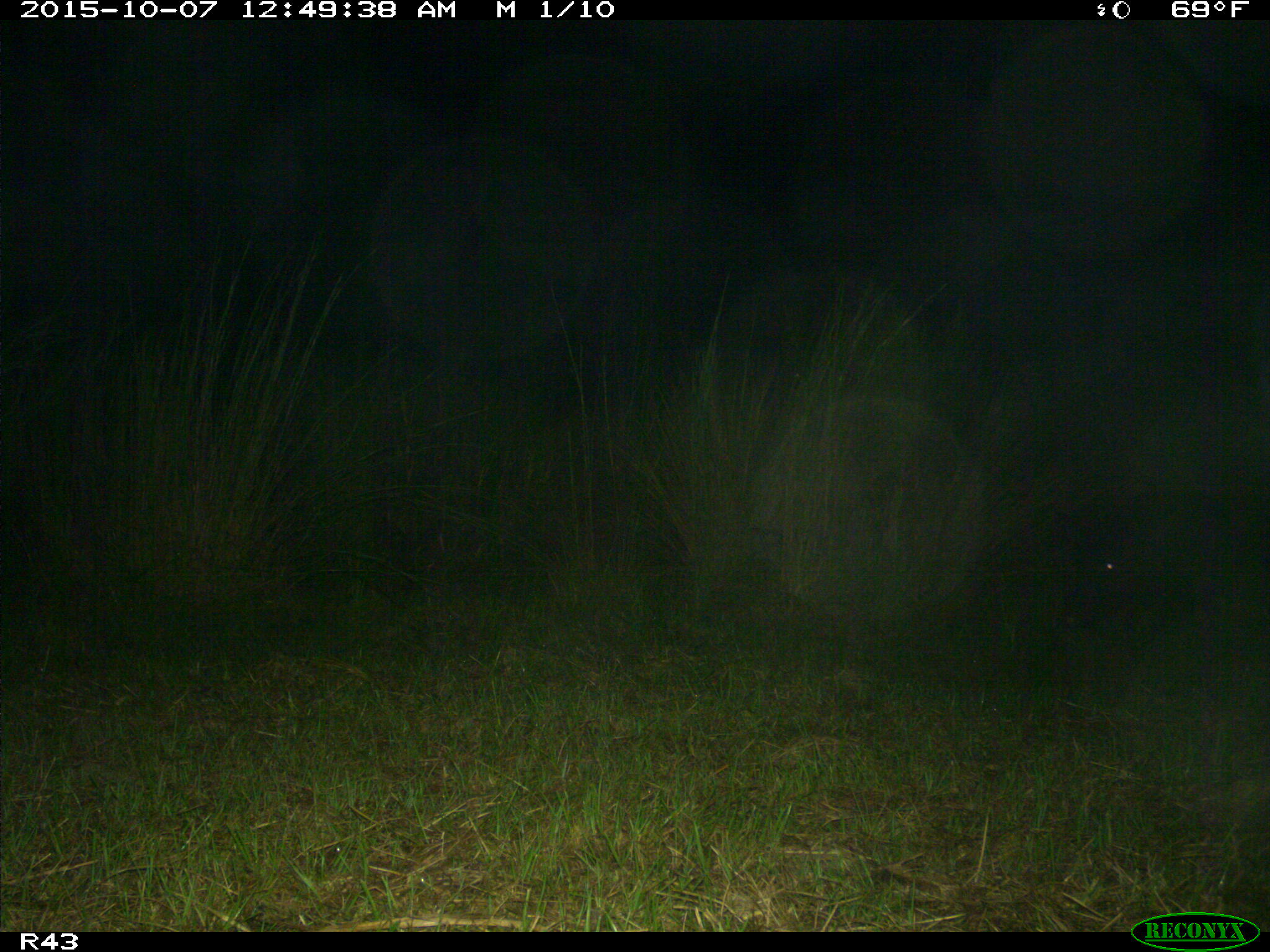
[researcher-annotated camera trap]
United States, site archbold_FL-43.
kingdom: Animalia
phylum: Chordata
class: Mammalia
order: Artiodactyla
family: Suidae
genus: Sus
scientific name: Sus scrofa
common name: wild boar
Sus scrofa (wild boar).